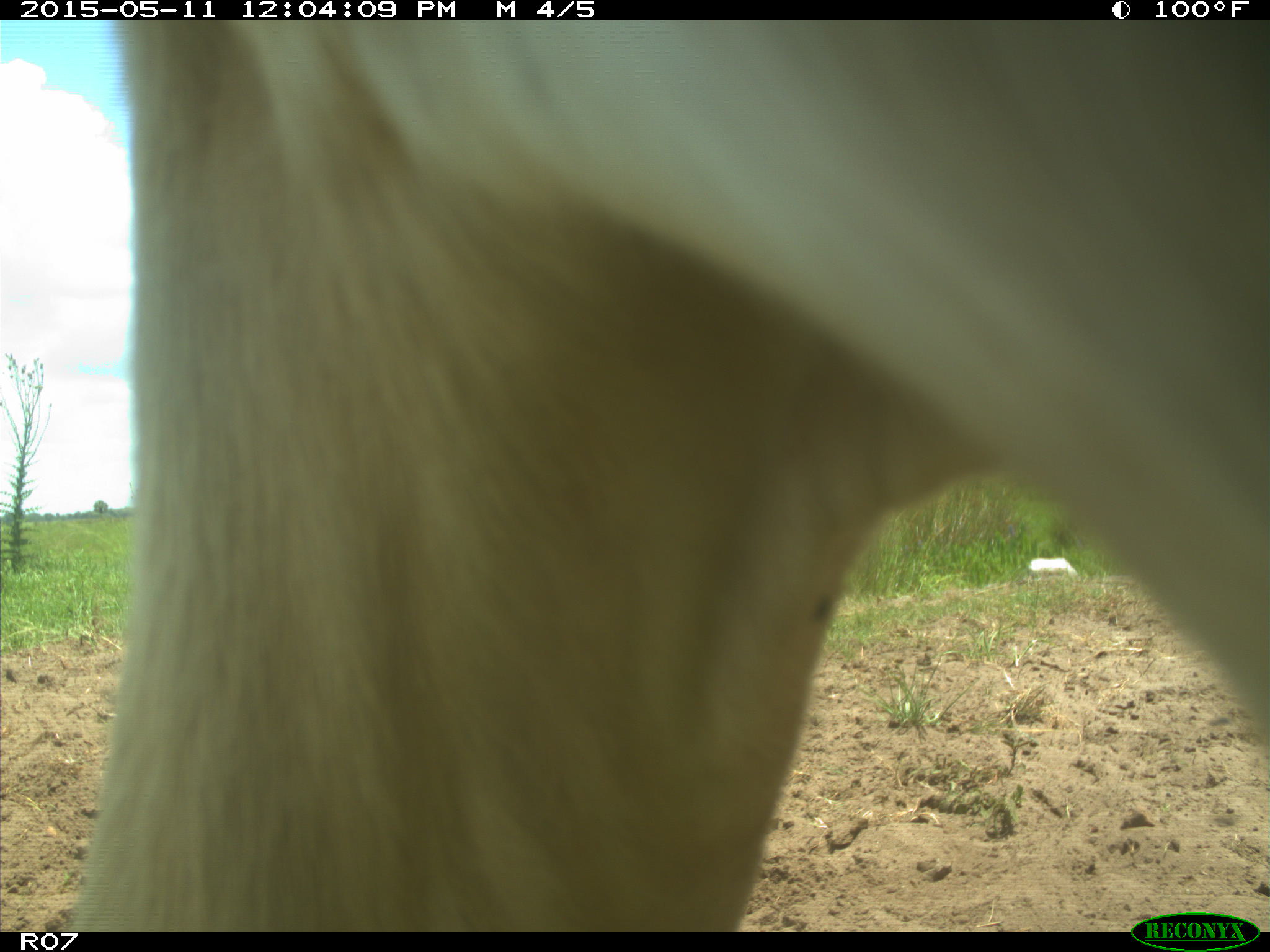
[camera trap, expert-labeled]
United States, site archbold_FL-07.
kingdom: Animalia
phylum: Chordata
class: Mammalia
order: Artiodactyla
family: Bovidae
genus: Bos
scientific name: Bos taurus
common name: domestic cow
Bos taurus (domestic cow).